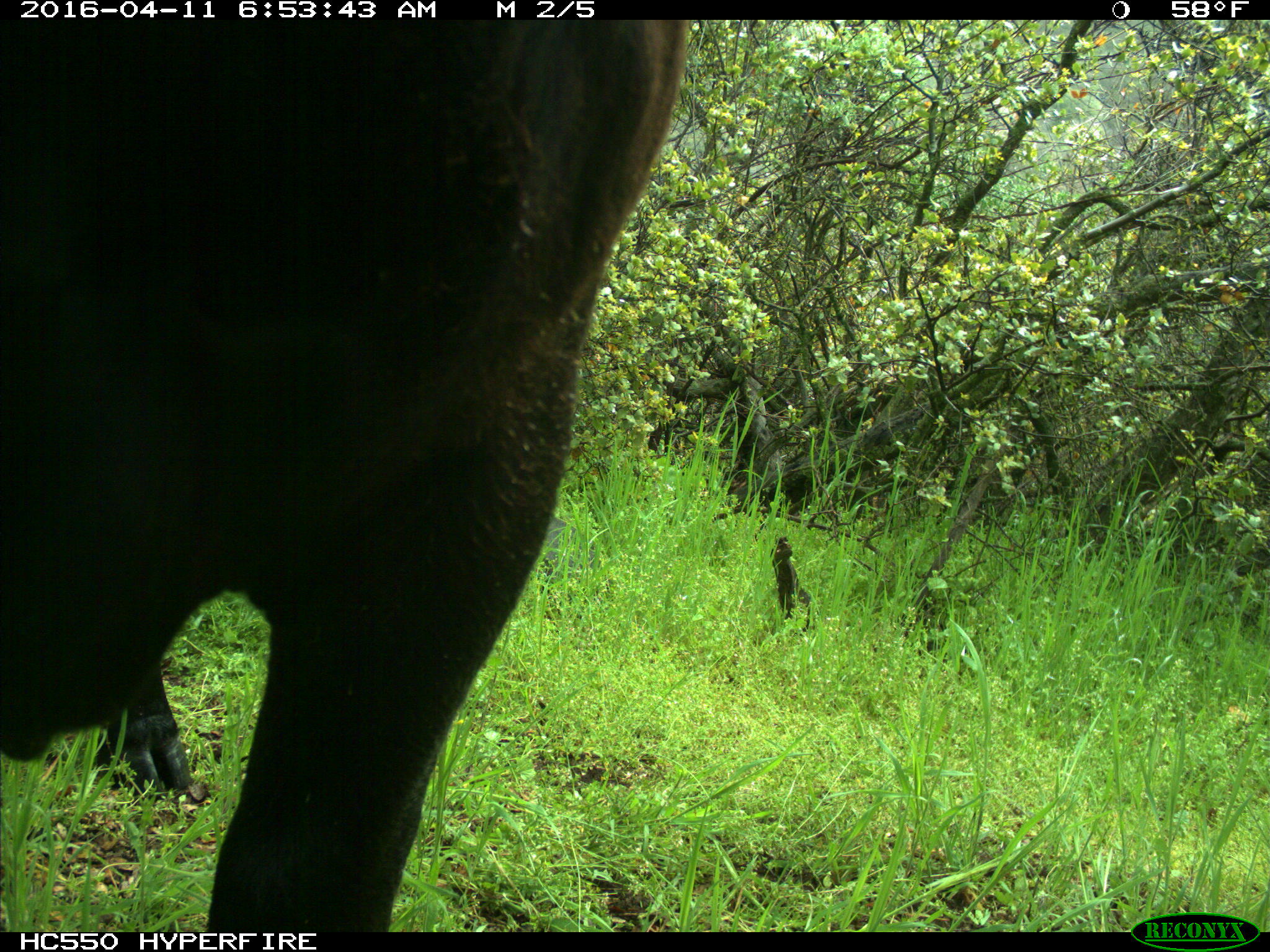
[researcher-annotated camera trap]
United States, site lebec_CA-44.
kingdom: Animalia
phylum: Chordata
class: Mammalia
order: Artiodactyla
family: Bovidae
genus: Bos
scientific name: Bos taurus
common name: domestic cow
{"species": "Bos taurus (domestic cow)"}